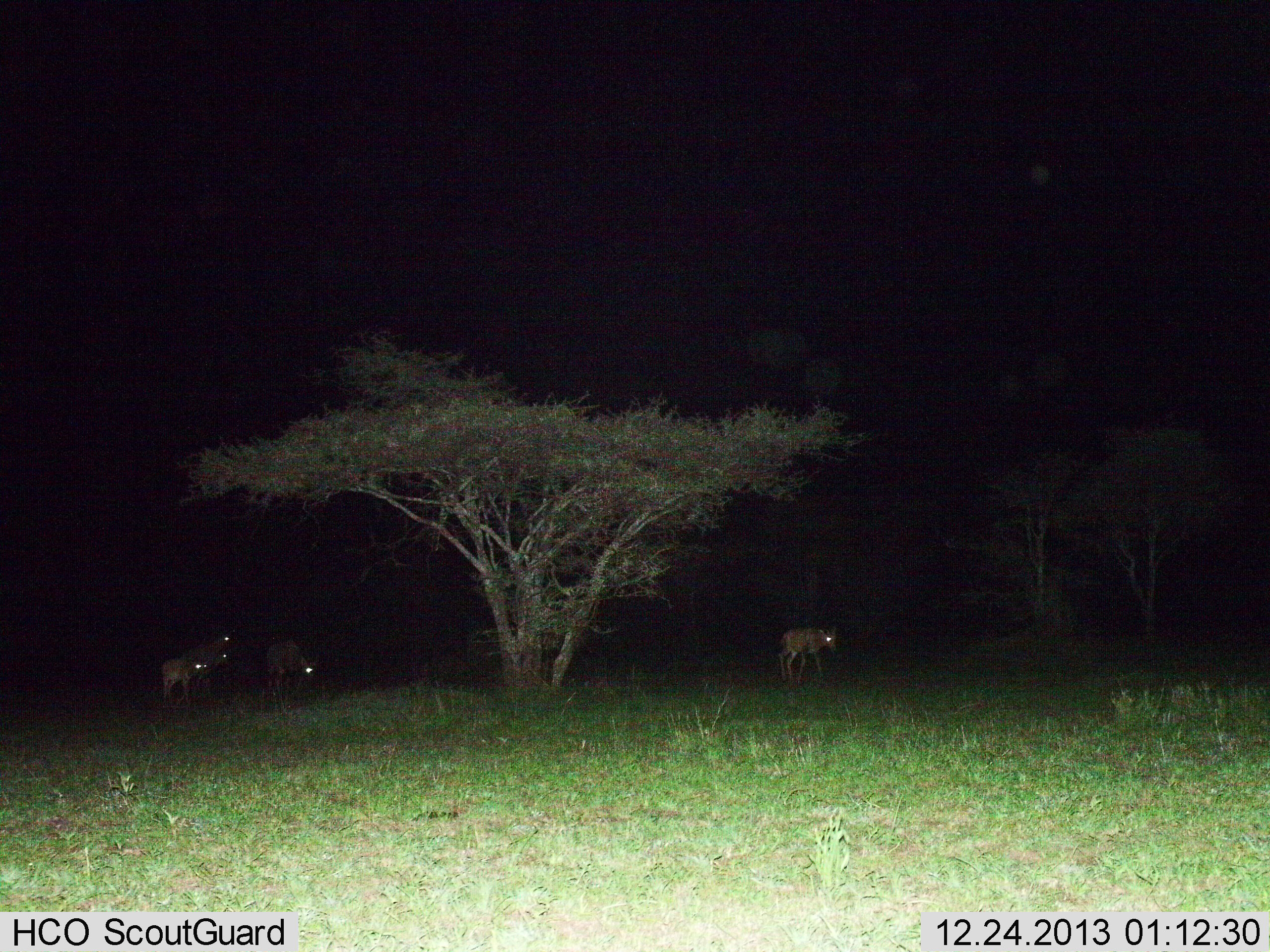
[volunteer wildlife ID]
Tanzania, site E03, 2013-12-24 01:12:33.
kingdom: Animalia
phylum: Chordata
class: Mammalia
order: Carnivora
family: Hyaenidae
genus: Crocuta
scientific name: Crocuta crocuta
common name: spotted hyena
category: hyenaspotted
Hyenaspotted (spotted hyena) (Crocuta crocuta), count 4. Behavior (volunteer vote fractions): standing 67%, resting 17%, moving 33%, interacting 0%. Young present (vote fraction): 0%. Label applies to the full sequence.